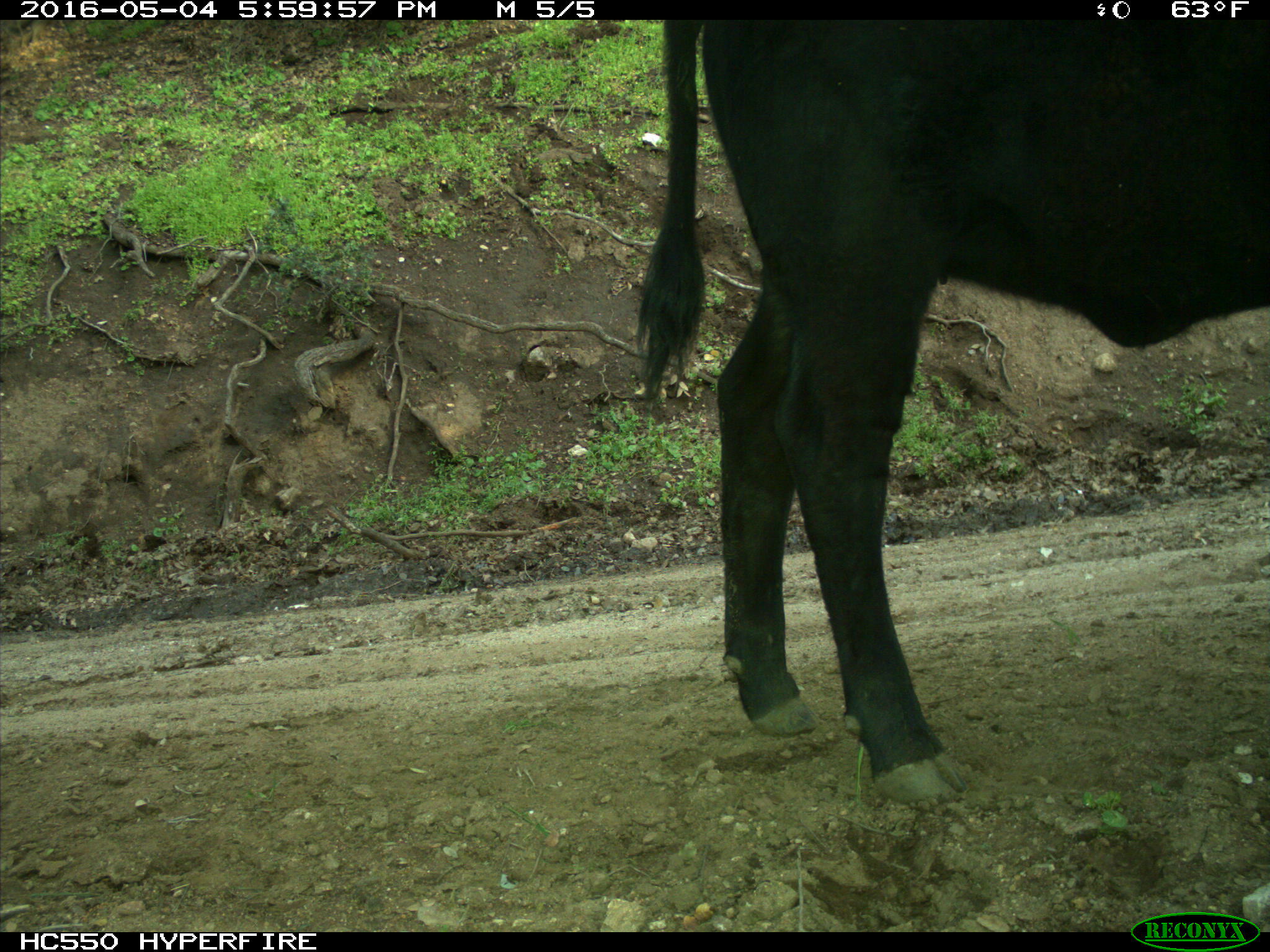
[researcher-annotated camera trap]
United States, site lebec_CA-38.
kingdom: Animalia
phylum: Chordata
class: Mammalia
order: Artiodactyla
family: Bovidae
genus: Bos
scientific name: Bos taurus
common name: domestic cow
Bos taurus (domestic cow).